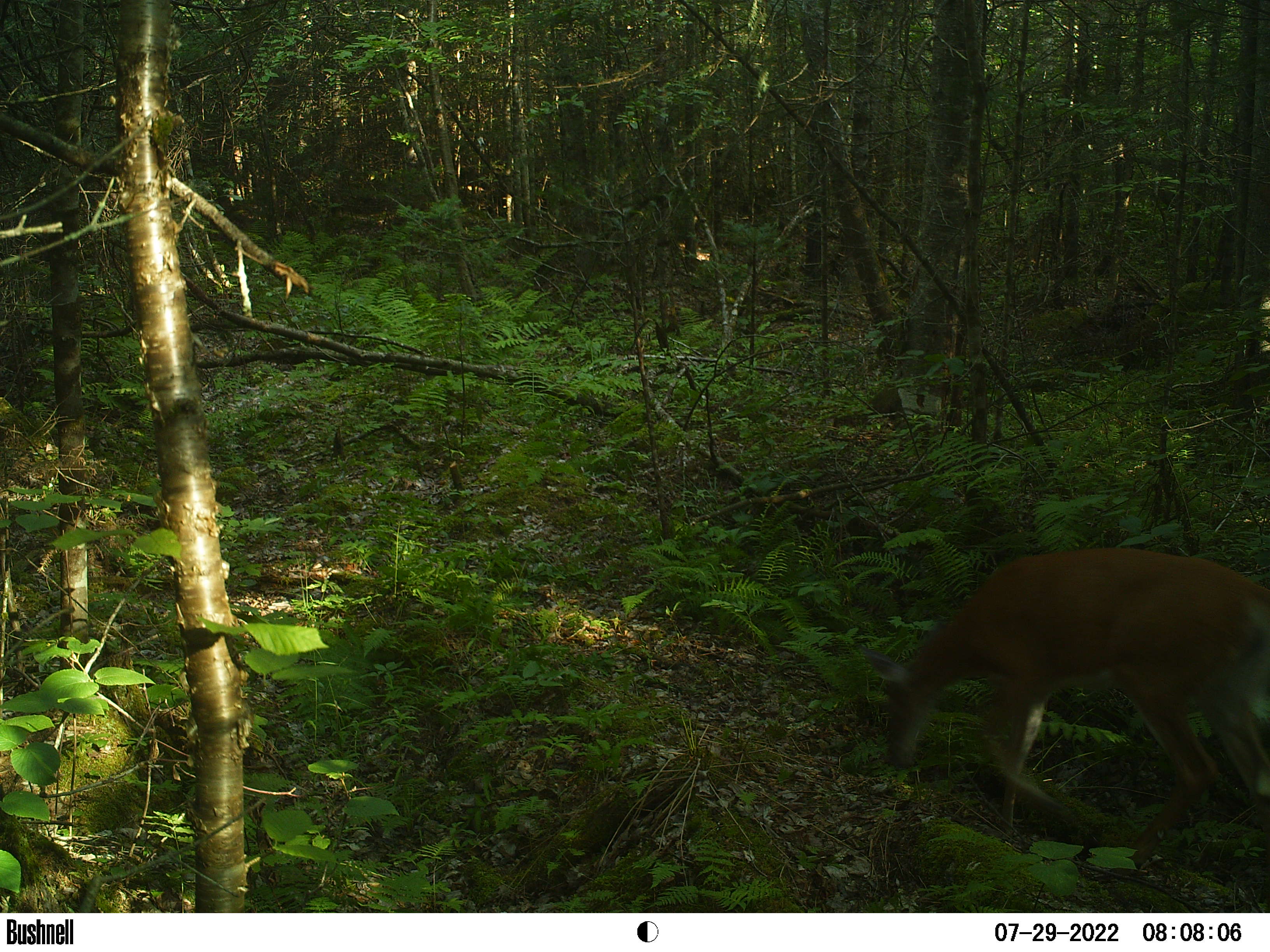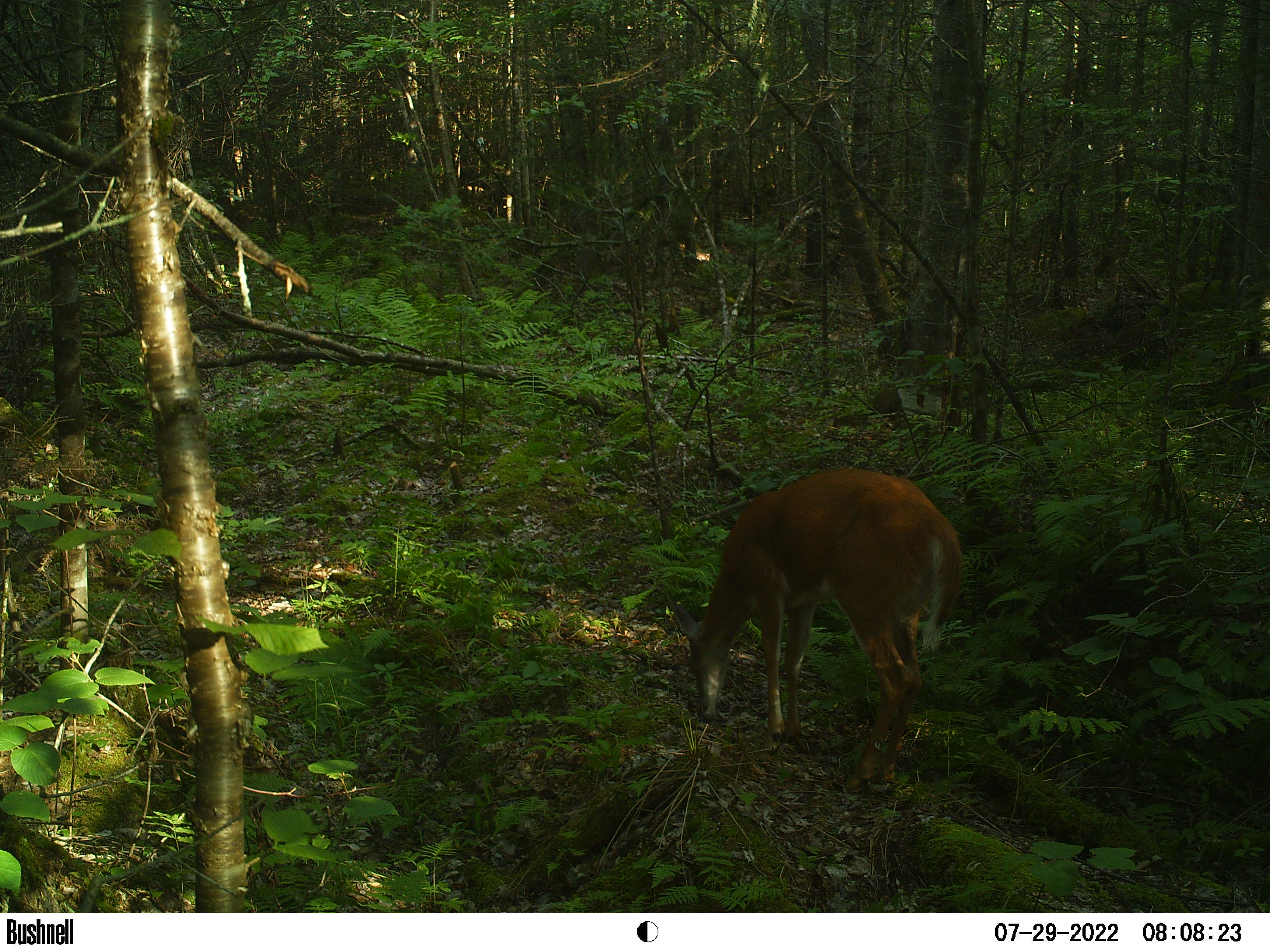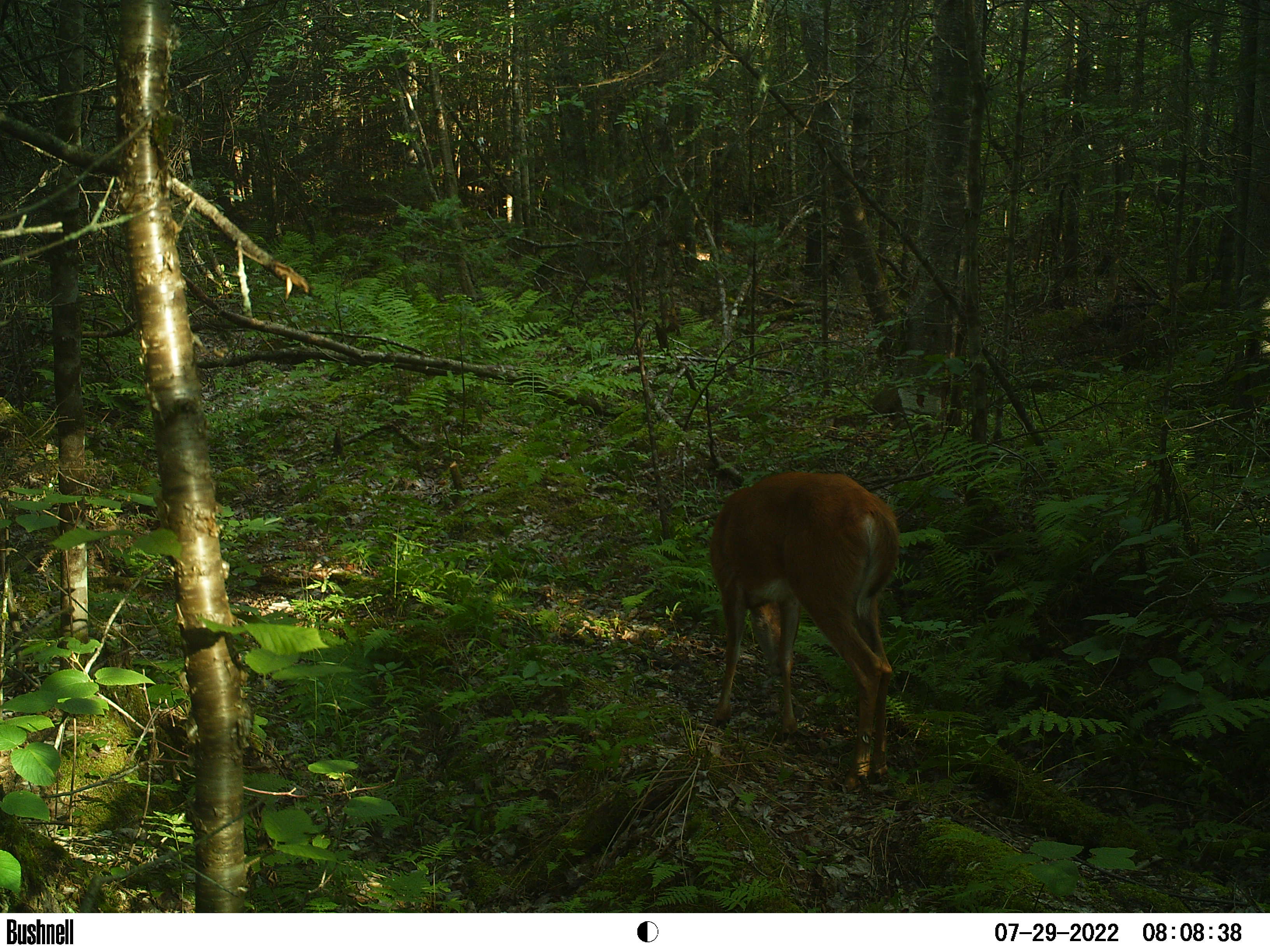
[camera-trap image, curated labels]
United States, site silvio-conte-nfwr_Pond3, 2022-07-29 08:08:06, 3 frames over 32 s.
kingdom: Animalia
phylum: Chordata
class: Mammalia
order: Artiodactyla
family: Cervidae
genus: Odocoileus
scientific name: Odocoileus virginianus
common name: white-tailed deer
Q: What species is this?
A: White-tailed deer (Odocoileus virginianus).